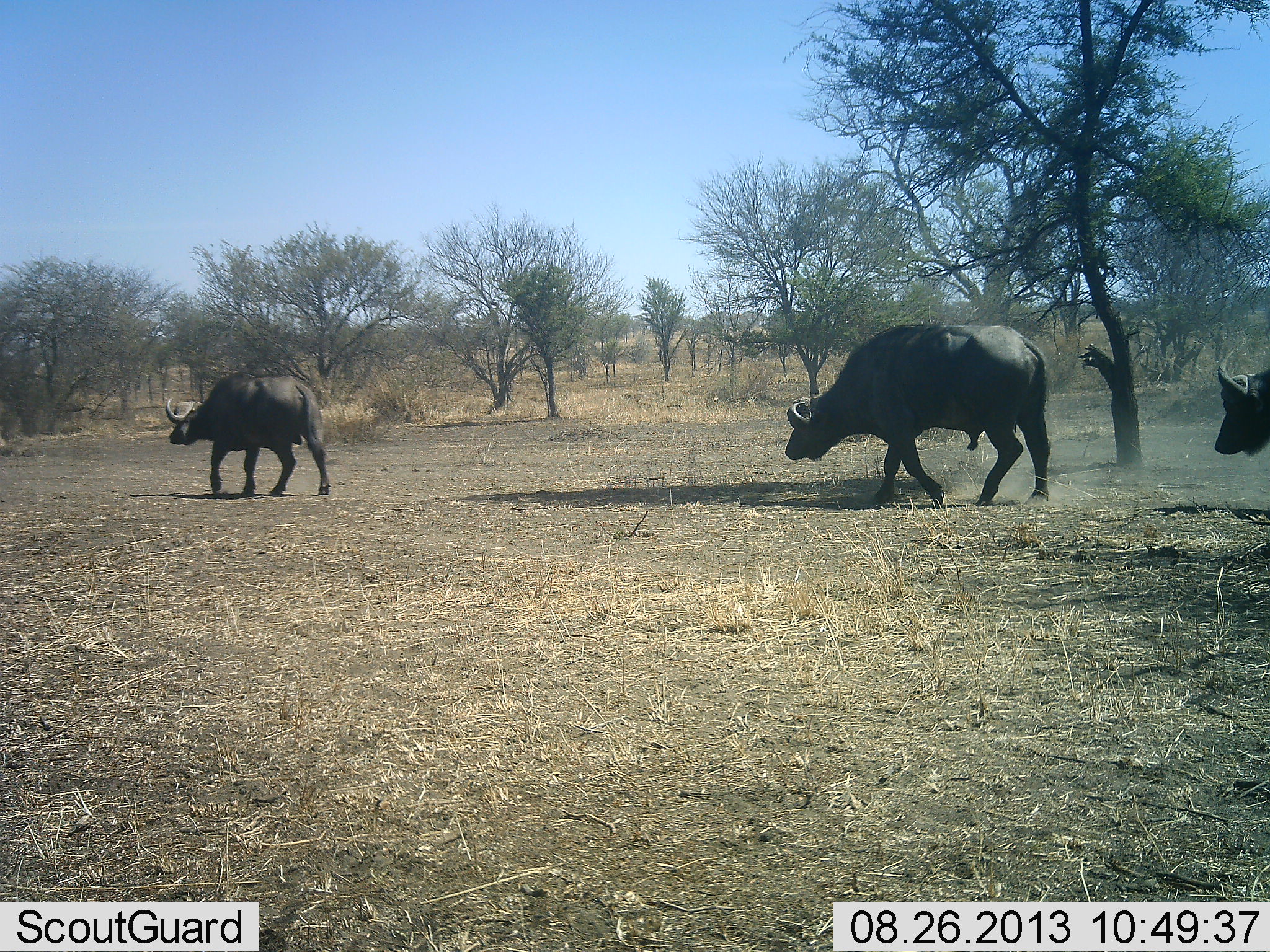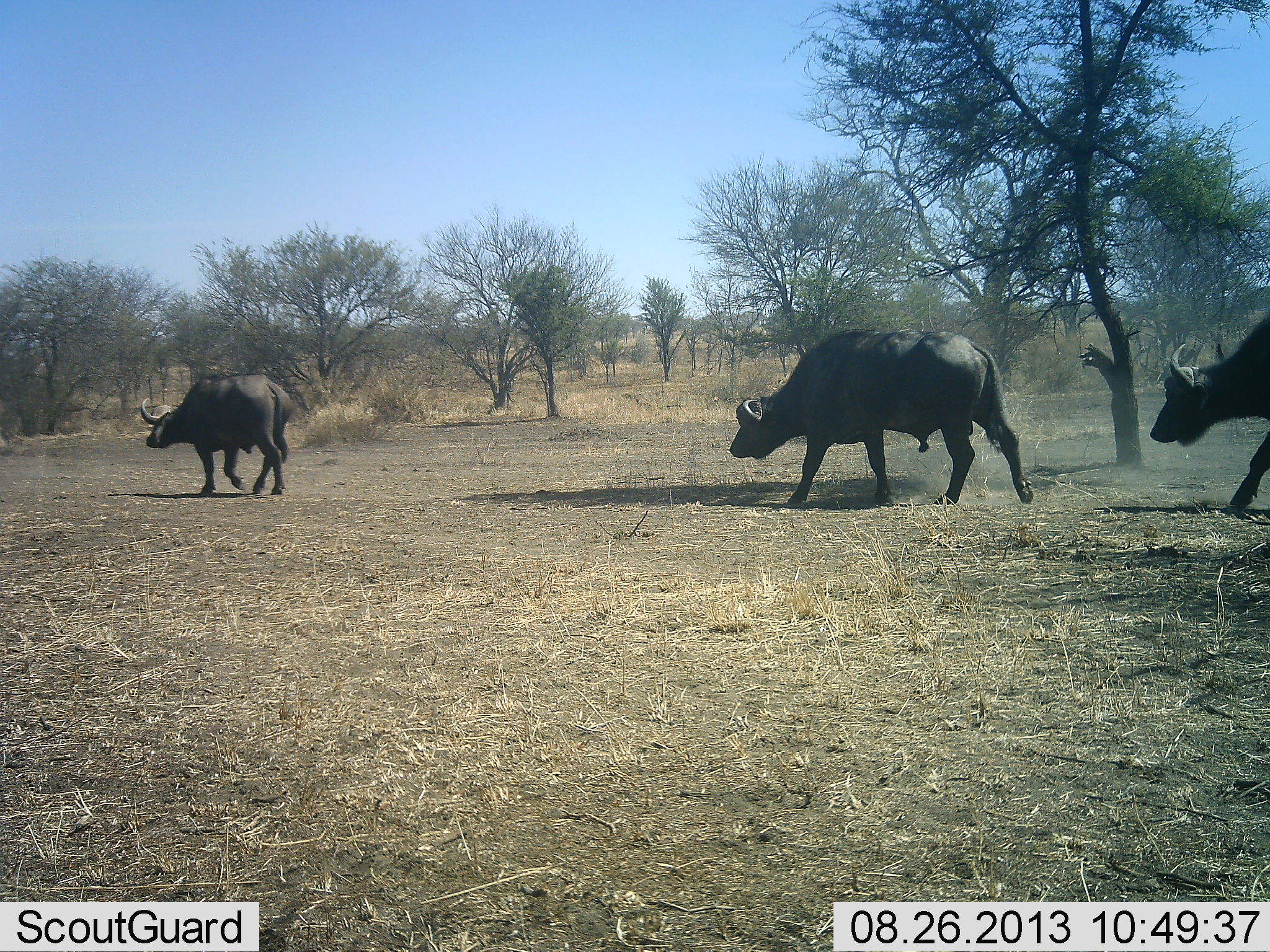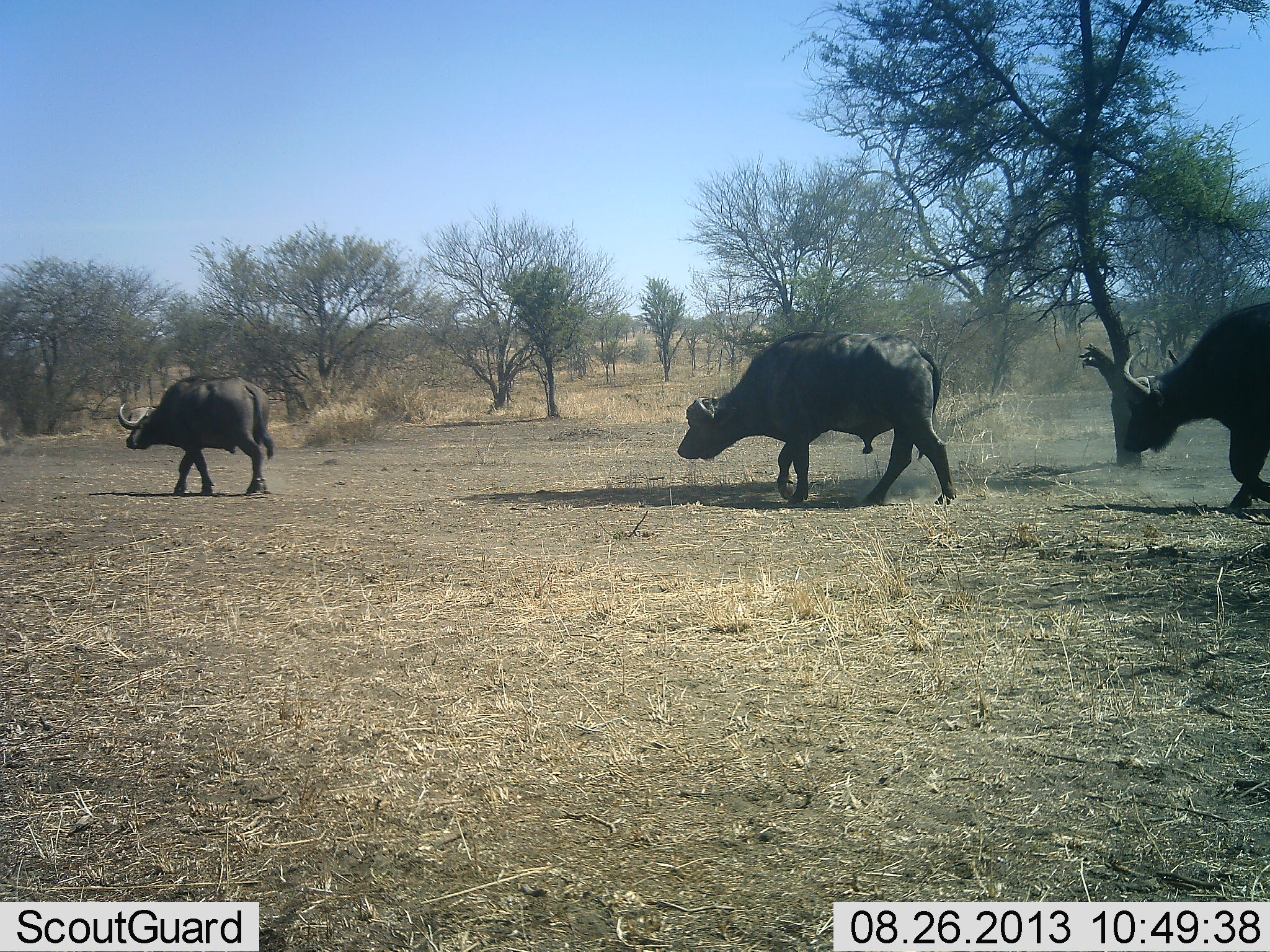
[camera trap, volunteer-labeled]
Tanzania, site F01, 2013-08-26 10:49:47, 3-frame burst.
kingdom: Animalia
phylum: Chordata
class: Mammalia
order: Artiodactyla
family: Bovidae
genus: Syncerus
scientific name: Syncerus caffer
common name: cape buffalo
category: buffalo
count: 3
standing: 5%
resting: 0%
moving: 95%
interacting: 0%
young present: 0%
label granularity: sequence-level